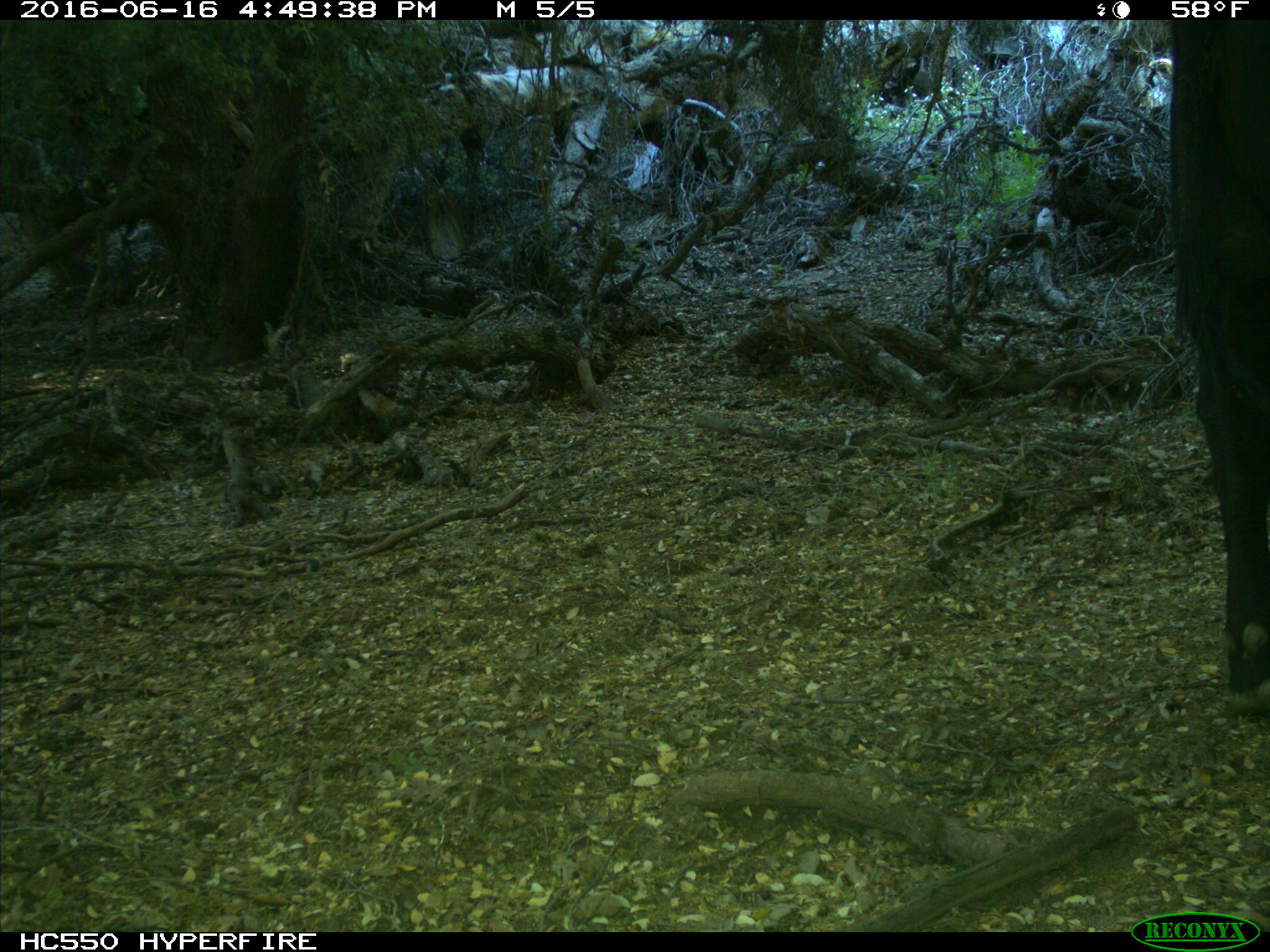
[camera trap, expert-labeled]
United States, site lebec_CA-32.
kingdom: Animalia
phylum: Chordata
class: Mammalia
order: Artiodactyla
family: Bovidae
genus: Bos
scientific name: Bos taurus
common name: domestic cow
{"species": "Bos taurus (domestic cow)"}